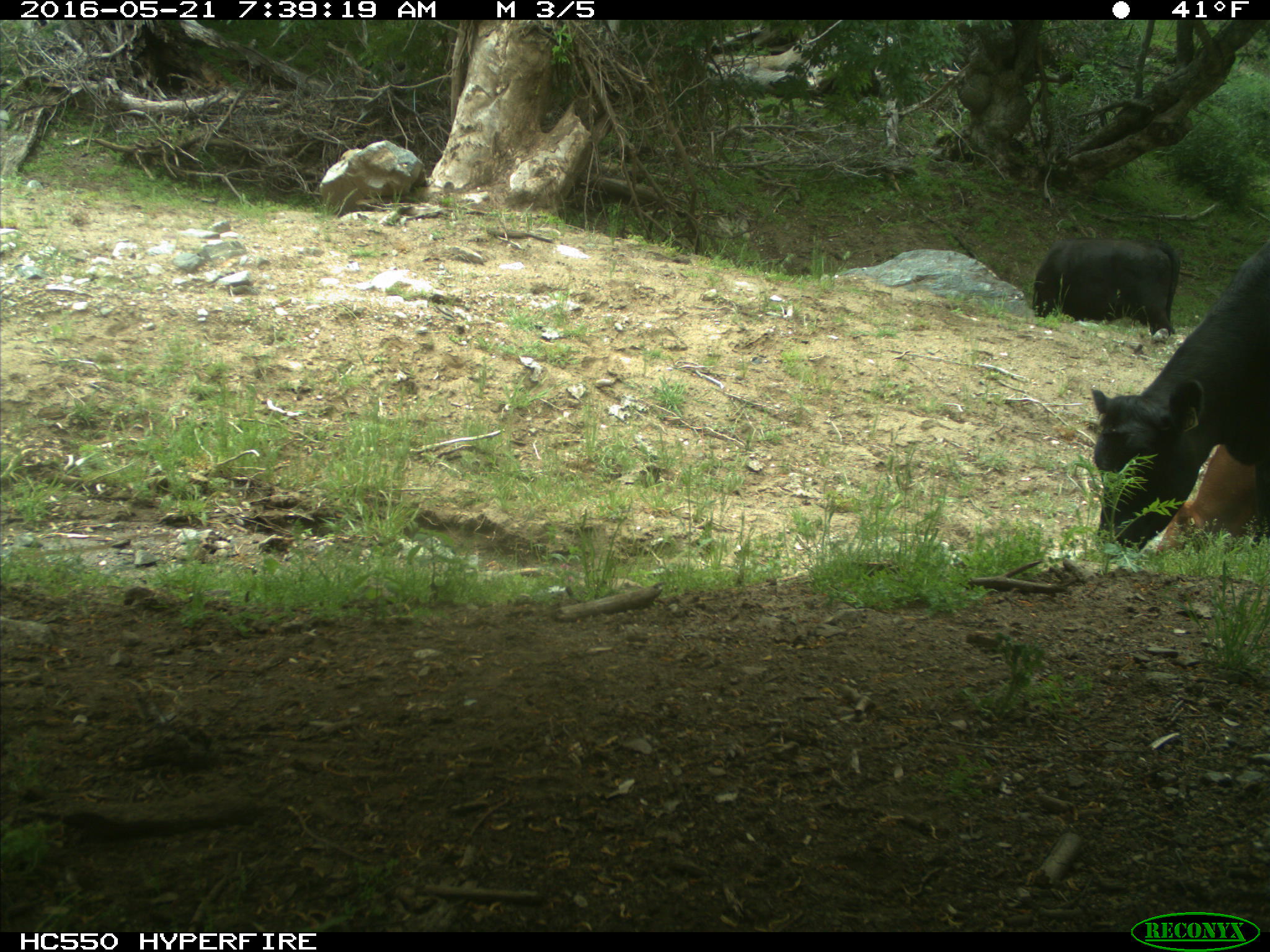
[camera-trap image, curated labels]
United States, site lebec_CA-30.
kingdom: Animalia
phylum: Chordata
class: Mammalia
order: Artiodactyla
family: Bovidae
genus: Bos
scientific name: Bos taurus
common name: domestic cow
Bos taurus (domestic cow).